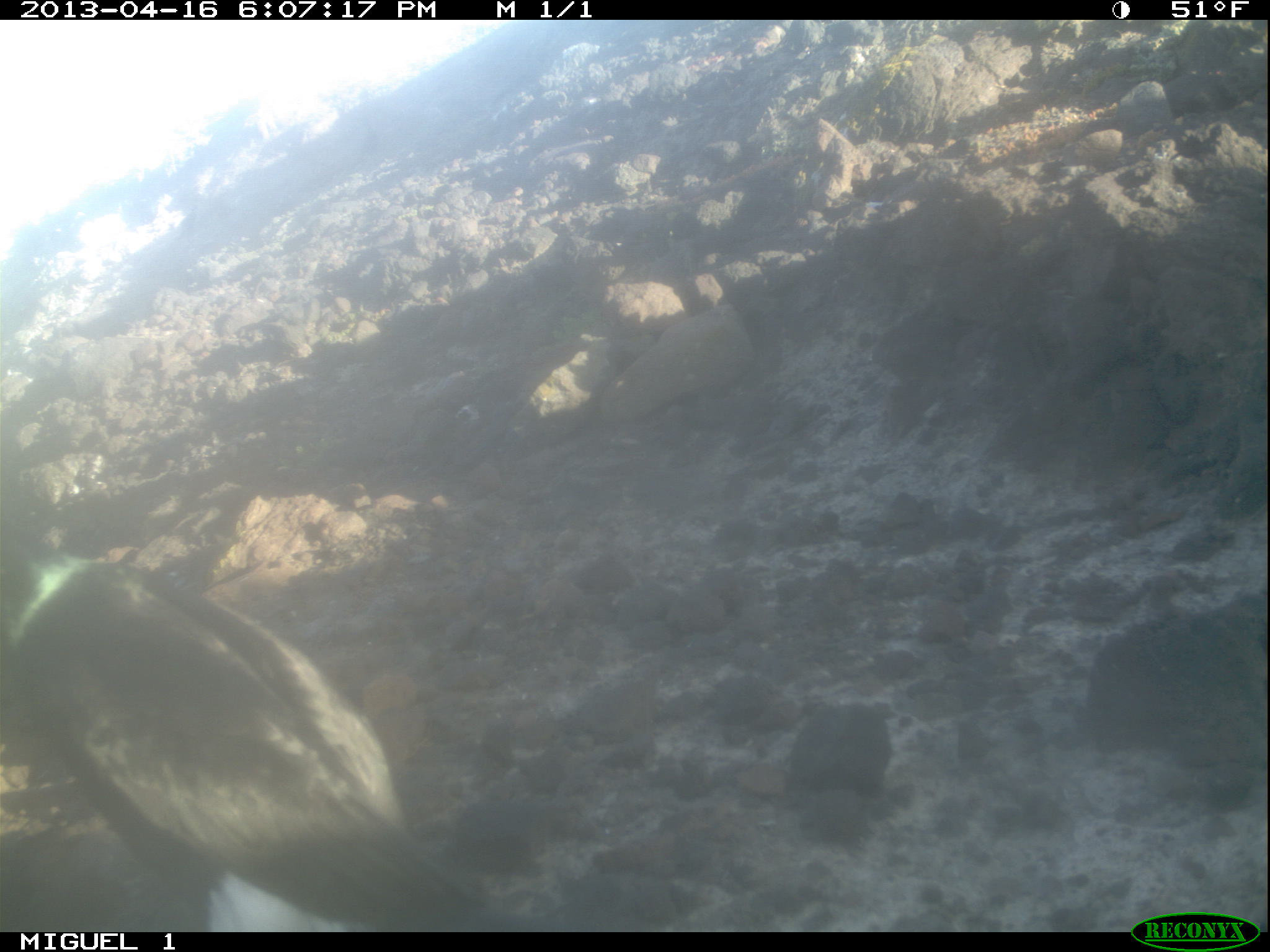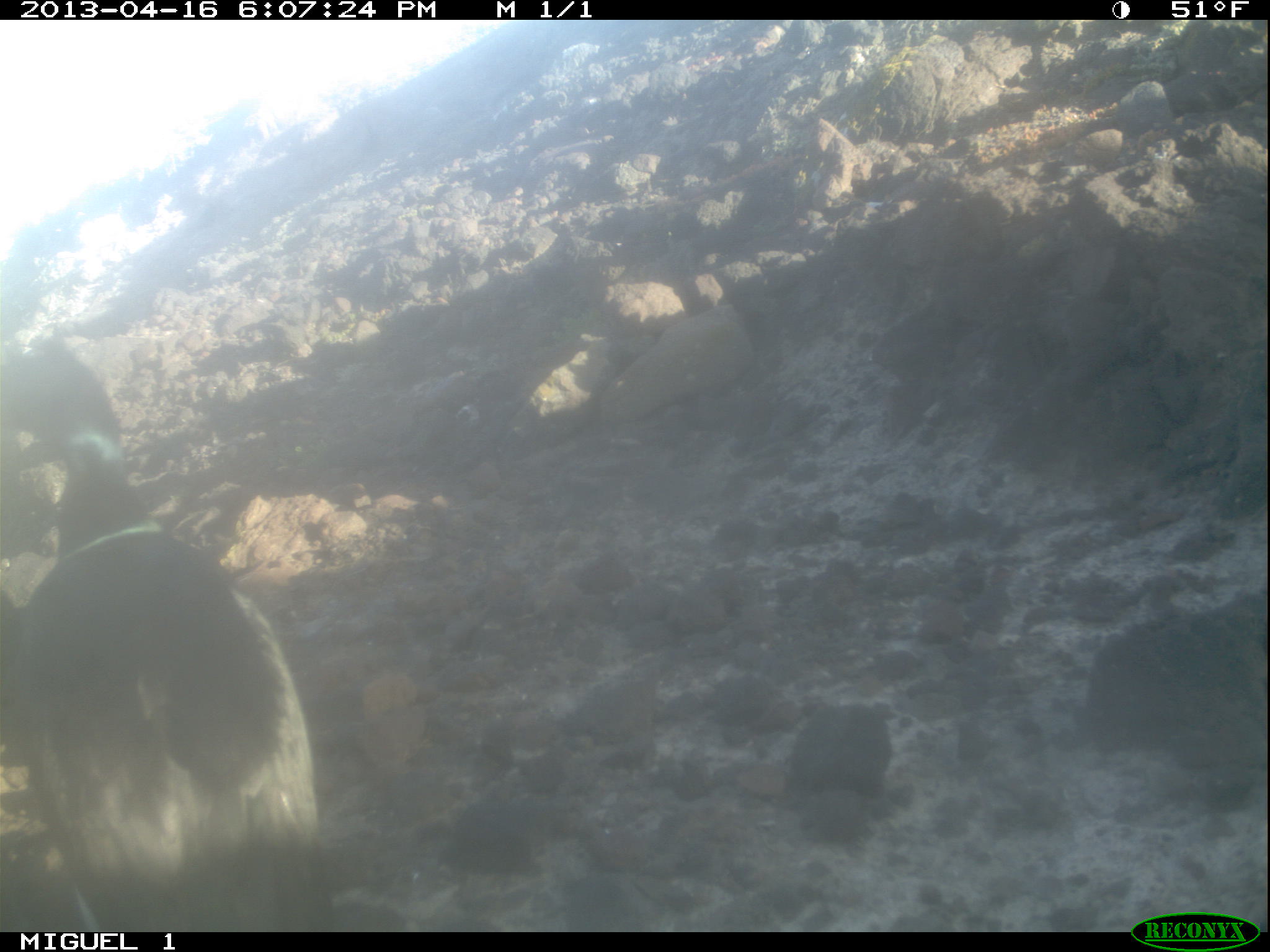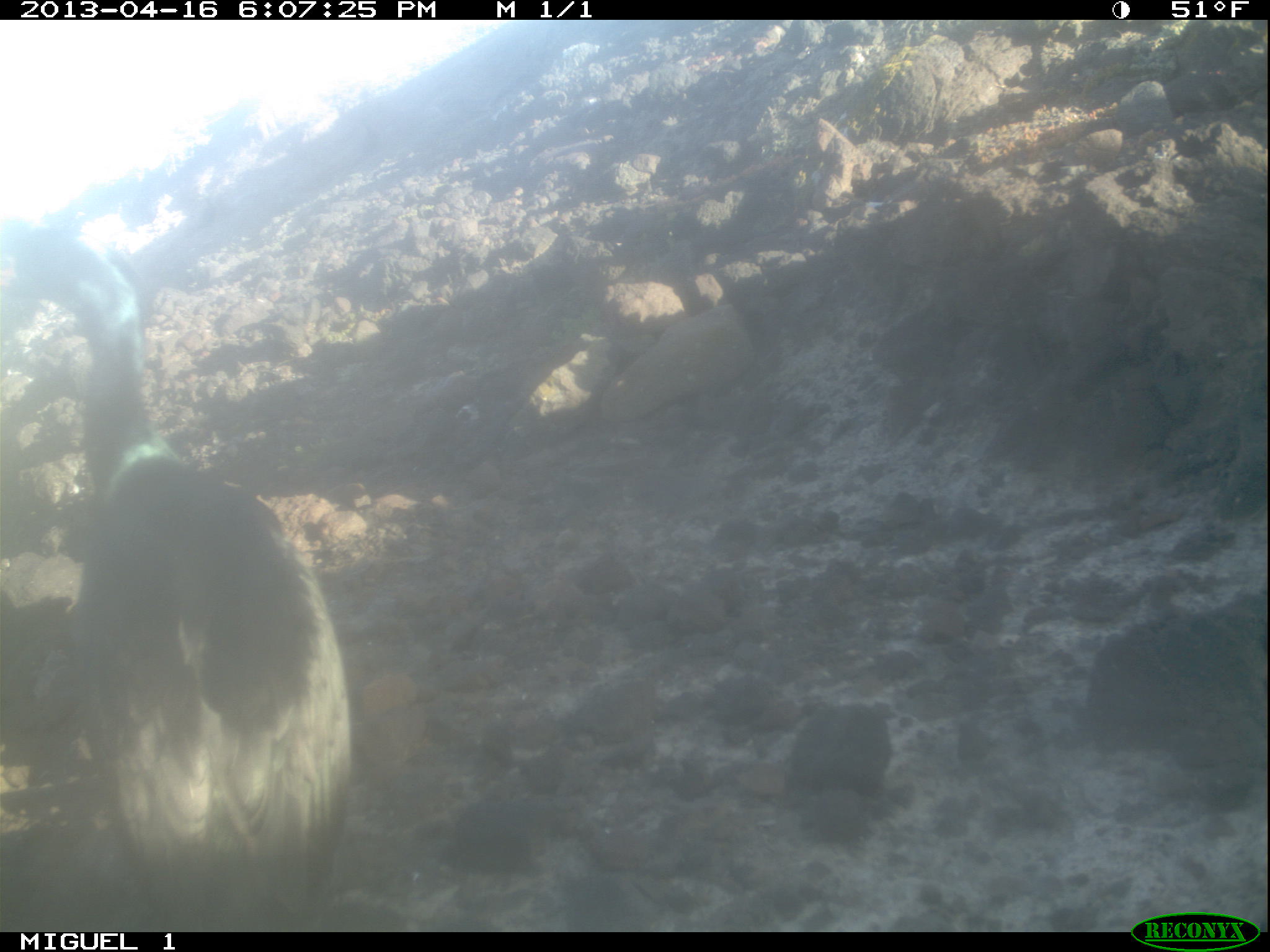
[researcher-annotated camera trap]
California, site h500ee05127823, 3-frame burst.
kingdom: Animalia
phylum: Chordata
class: Aves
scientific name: Aves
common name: bird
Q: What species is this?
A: Bird (Aves).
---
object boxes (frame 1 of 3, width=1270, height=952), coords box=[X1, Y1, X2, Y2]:
bird: box=[0, 508, 484, 931]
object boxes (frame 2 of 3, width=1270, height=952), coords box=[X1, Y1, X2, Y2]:
bird: box=[0, 327, 321, 931]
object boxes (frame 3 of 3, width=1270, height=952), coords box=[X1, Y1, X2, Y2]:
bird: box=[71, 366, 355, 931]